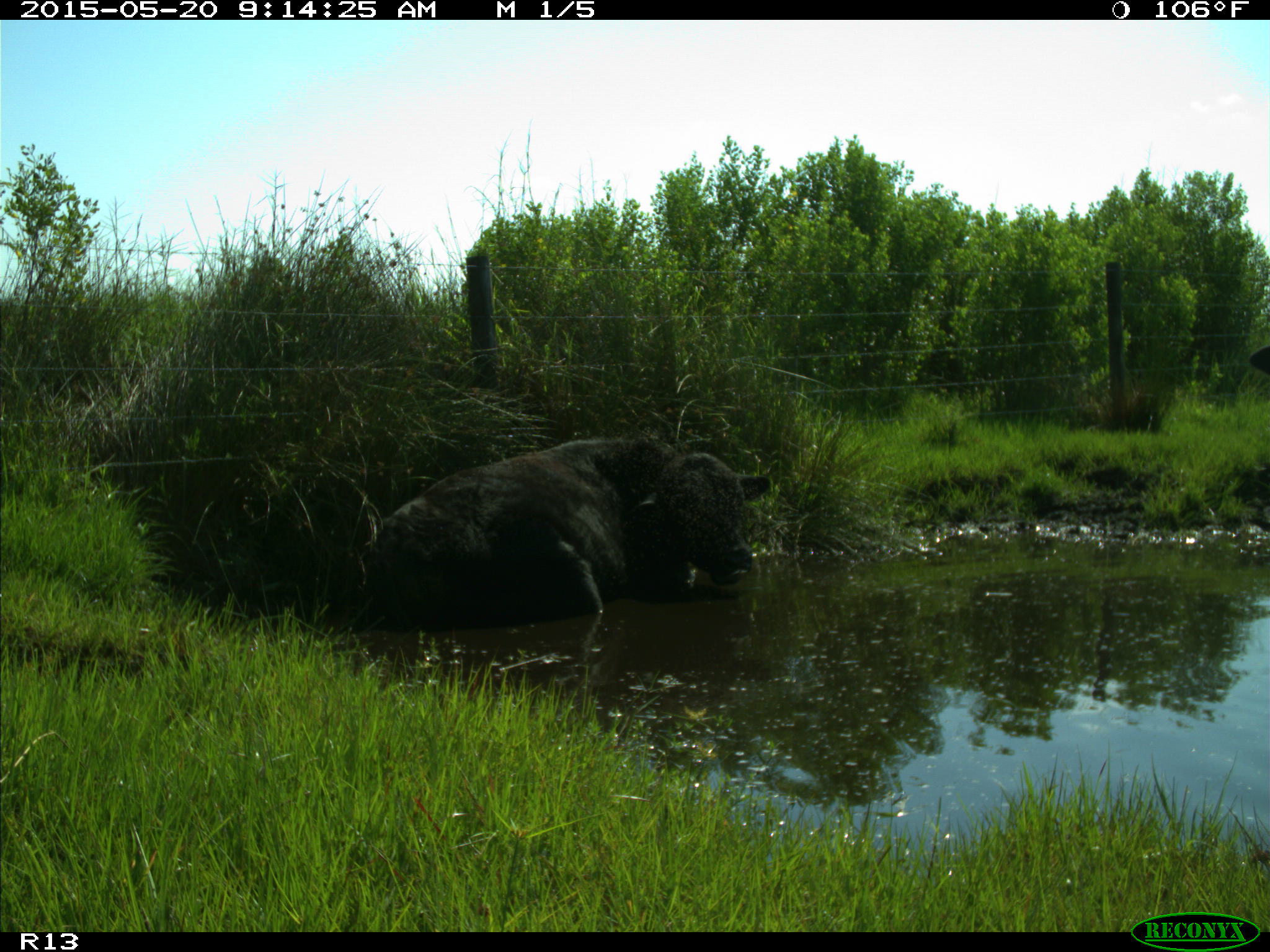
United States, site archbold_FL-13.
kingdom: Animalia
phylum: Chordata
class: Mammalia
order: Artiodactyla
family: Bovidae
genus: Bos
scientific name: Bos taurus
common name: domestic cow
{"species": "Bos taurus (domestic cow)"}